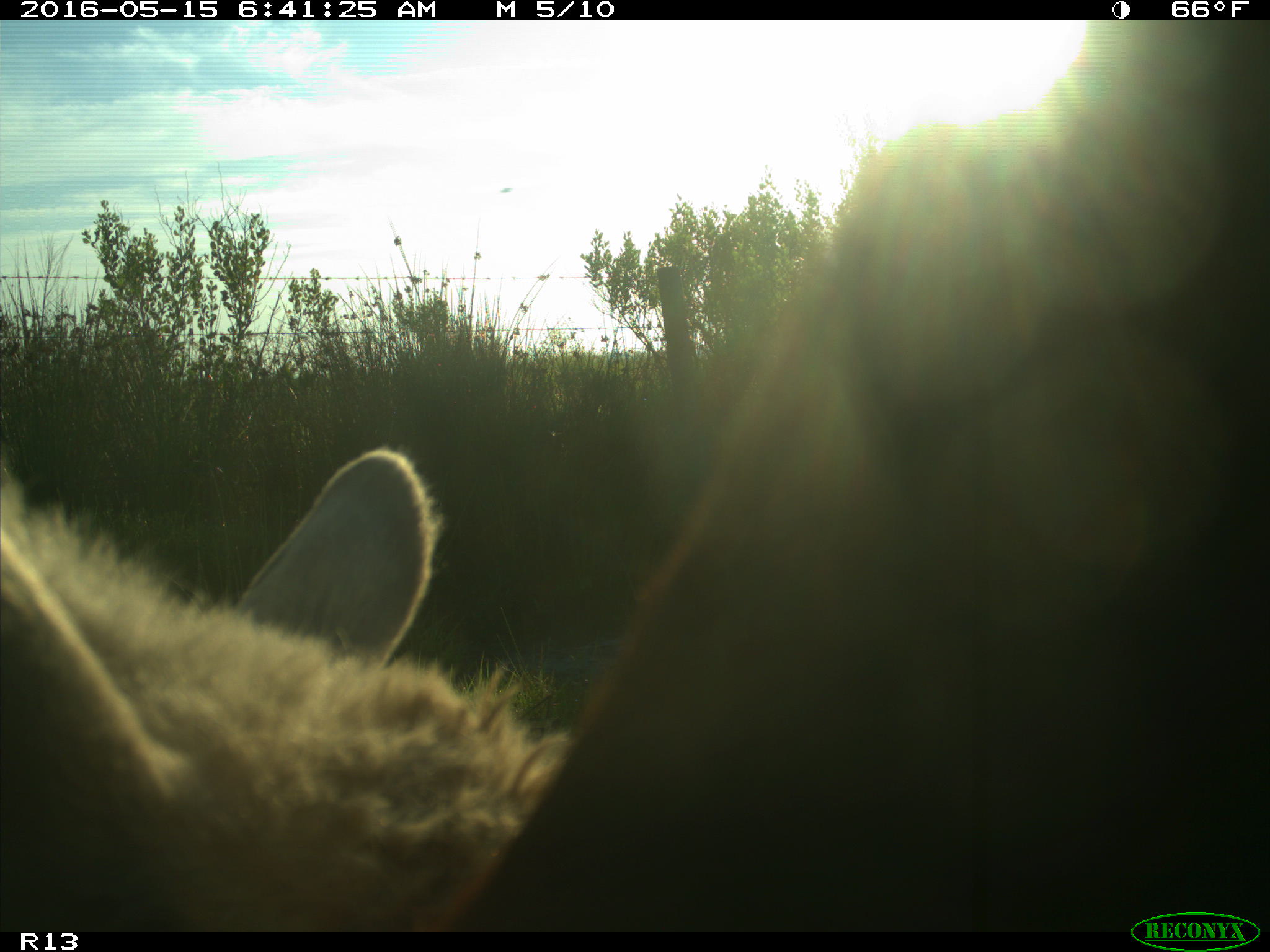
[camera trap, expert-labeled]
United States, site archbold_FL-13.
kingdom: Animalia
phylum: Chordata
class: Mammalia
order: Artiodactyla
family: Bovidae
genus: Bos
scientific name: Bos taurus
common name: domestic cow